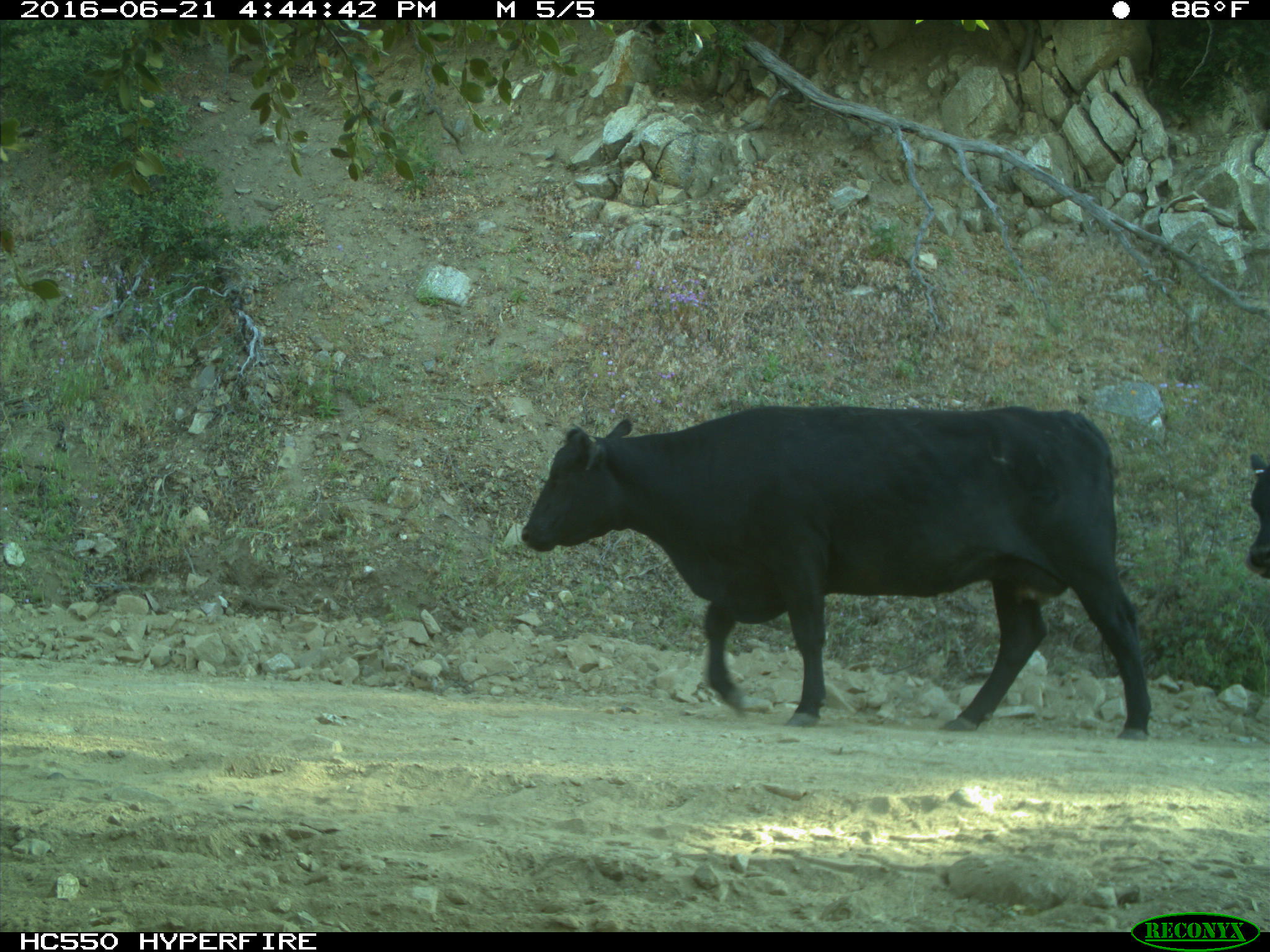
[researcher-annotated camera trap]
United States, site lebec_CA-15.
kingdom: Animalia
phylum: Chordata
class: Mammalia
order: Artiodactyla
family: Bovidae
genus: Bos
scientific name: Bos taurus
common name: domestic cow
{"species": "Bos taurus (domestic cow)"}